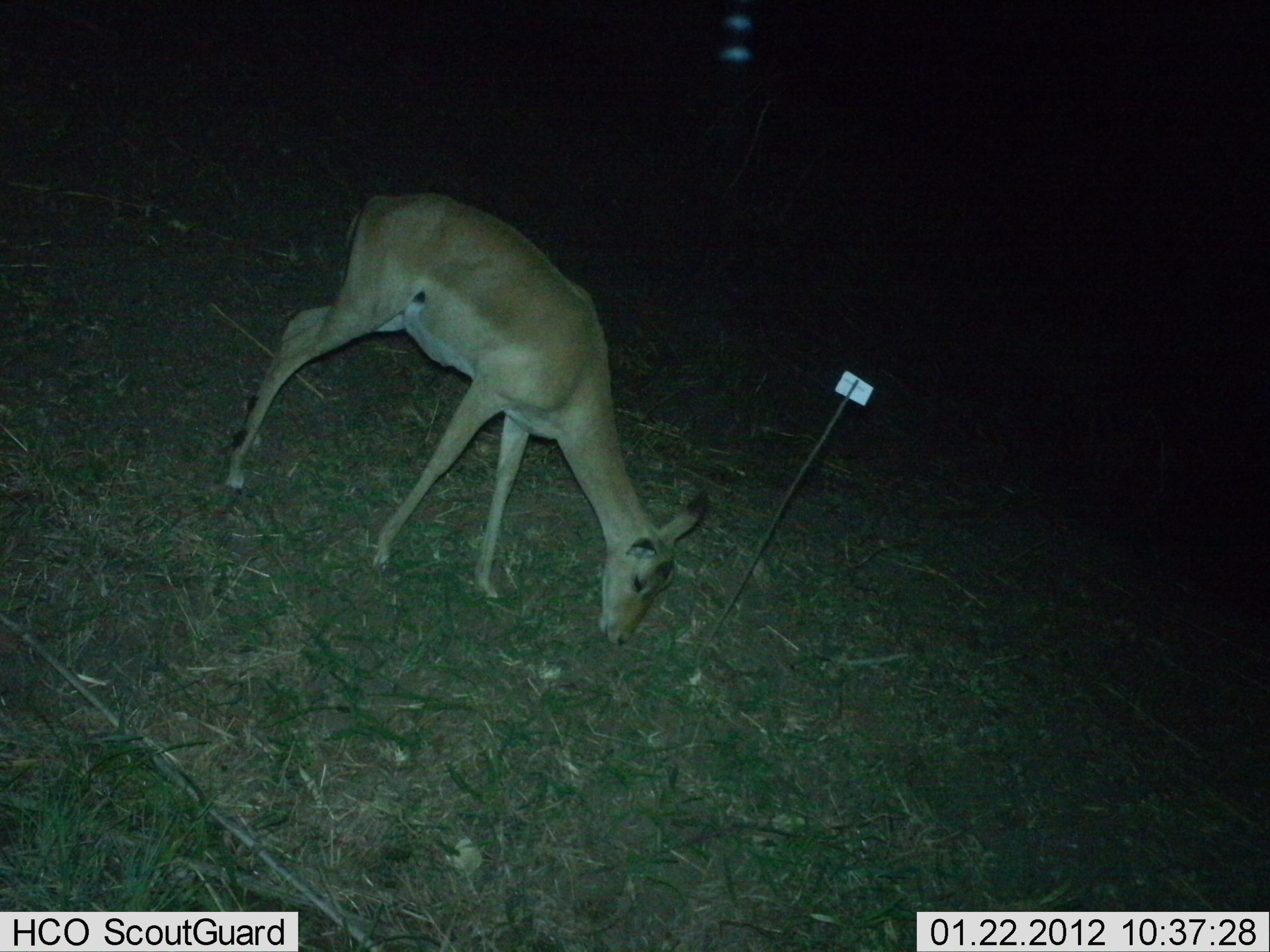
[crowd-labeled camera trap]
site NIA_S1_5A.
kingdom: Animalia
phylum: Chordata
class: Mammalia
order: Artiodactyla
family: Bovidae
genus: Aepyceros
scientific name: Aepyceros melampus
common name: impala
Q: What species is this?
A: Impala (Aepyceros melampus).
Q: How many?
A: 1.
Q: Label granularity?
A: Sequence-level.